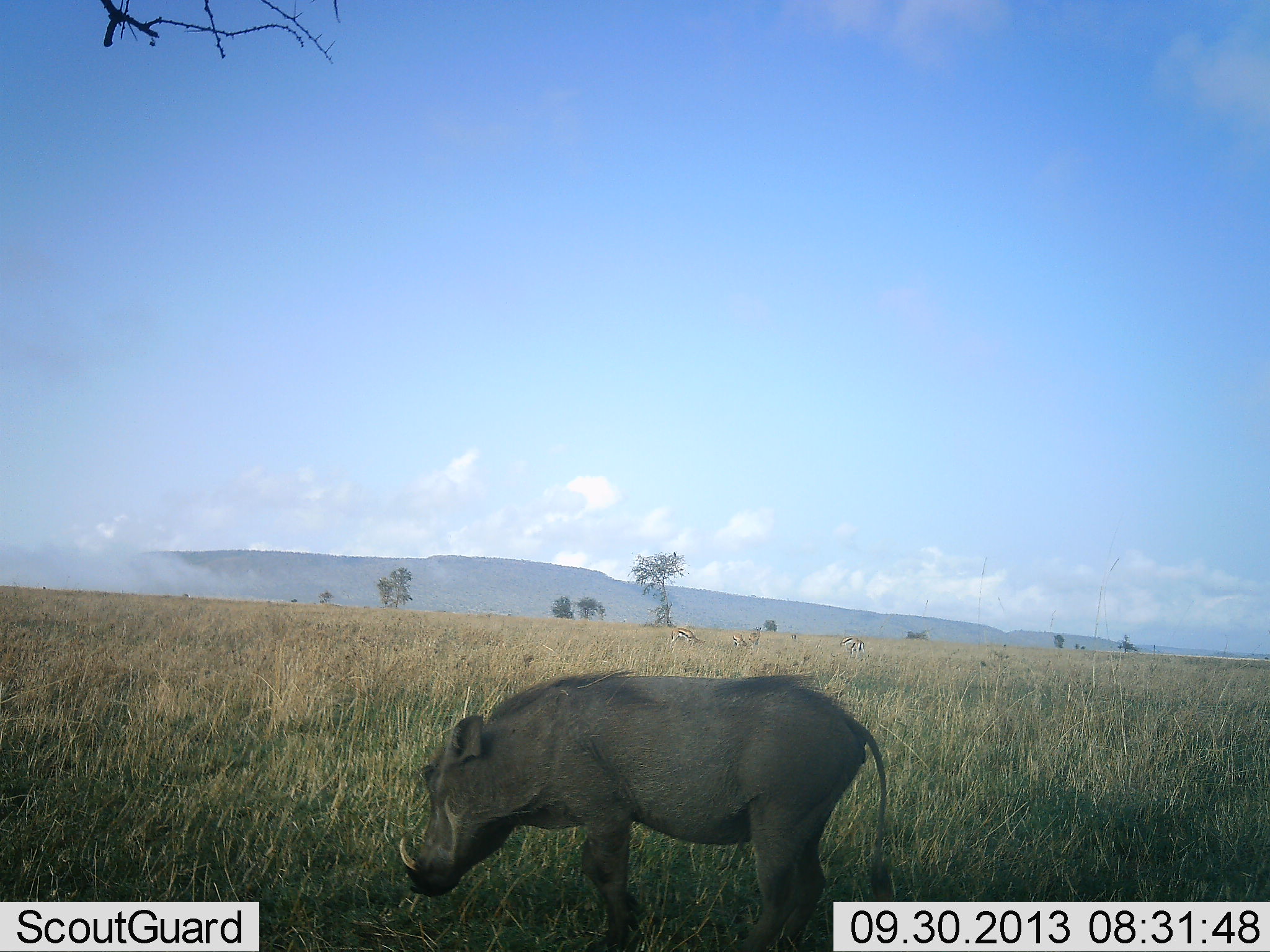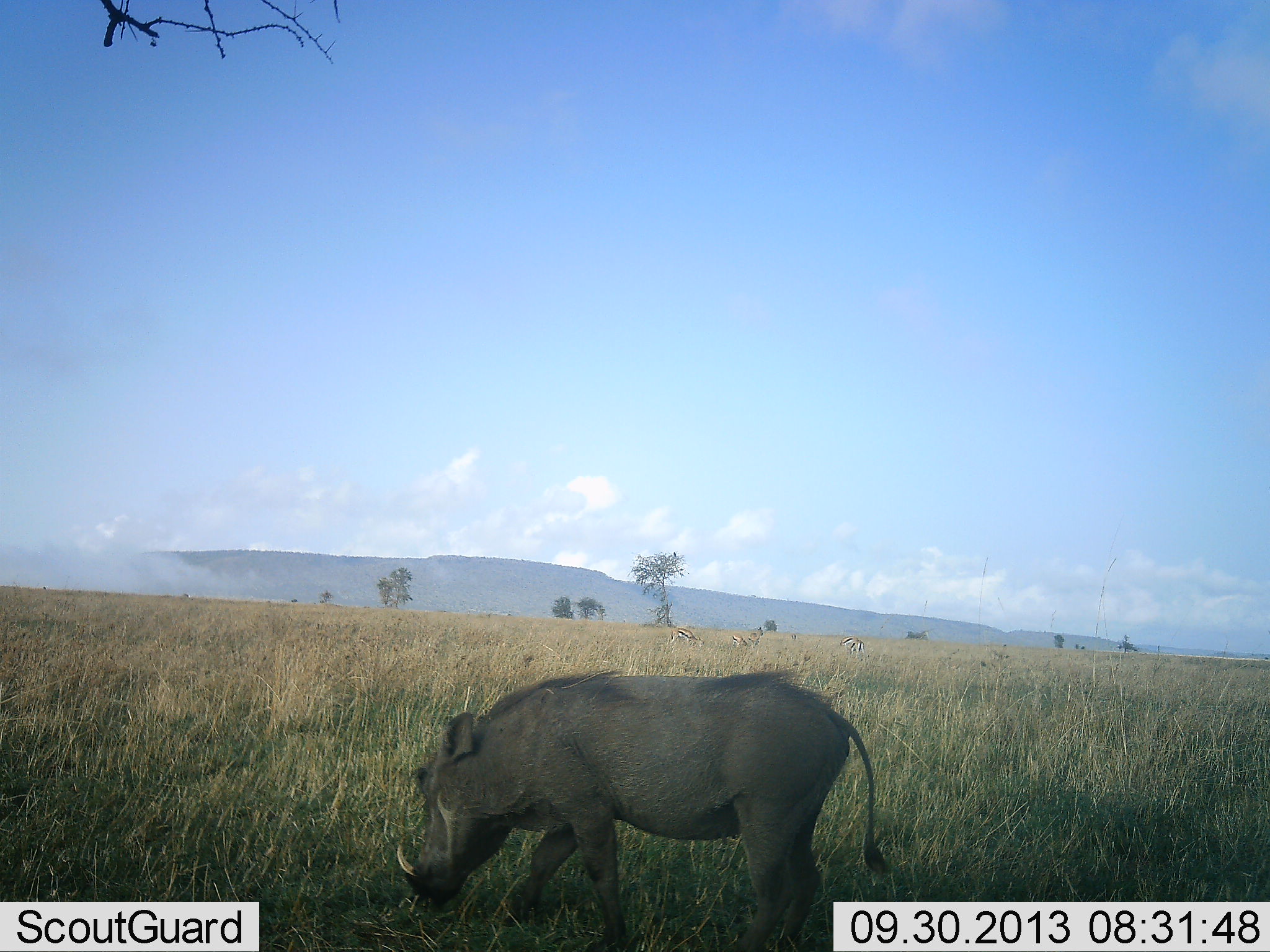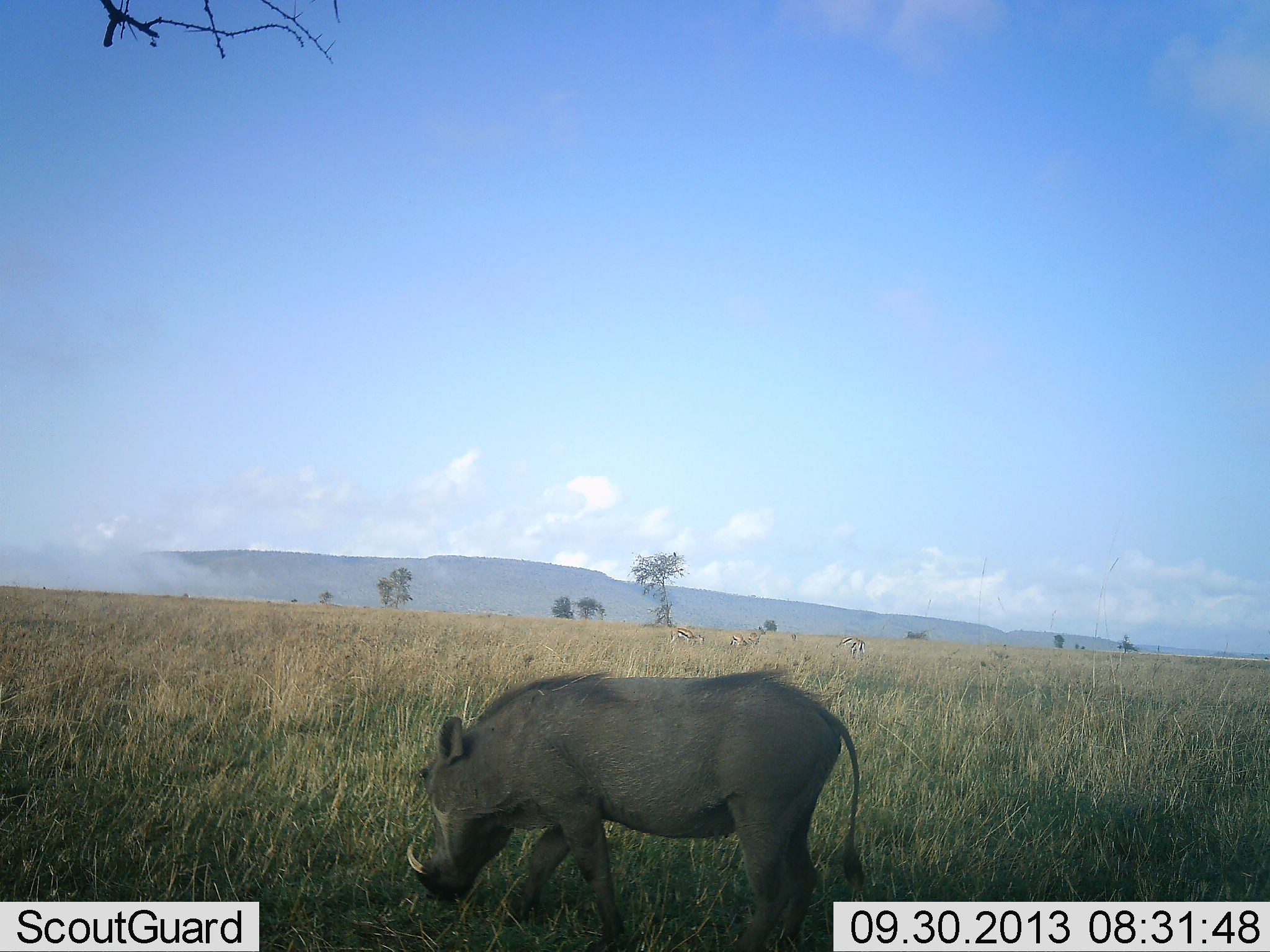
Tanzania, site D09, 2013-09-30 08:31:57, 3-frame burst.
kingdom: Animalia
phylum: Chordata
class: Mammalia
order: Artiodactyla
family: Suidae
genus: Phacochoerus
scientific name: Phacochoerus africanus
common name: warthog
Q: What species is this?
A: Warthog (Phacochoerus africanus).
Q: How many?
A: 1.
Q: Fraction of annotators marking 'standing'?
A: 33%.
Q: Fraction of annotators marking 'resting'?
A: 0%.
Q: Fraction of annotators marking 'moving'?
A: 37%.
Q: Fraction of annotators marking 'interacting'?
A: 0%.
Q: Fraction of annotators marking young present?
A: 0%.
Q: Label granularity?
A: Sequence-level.